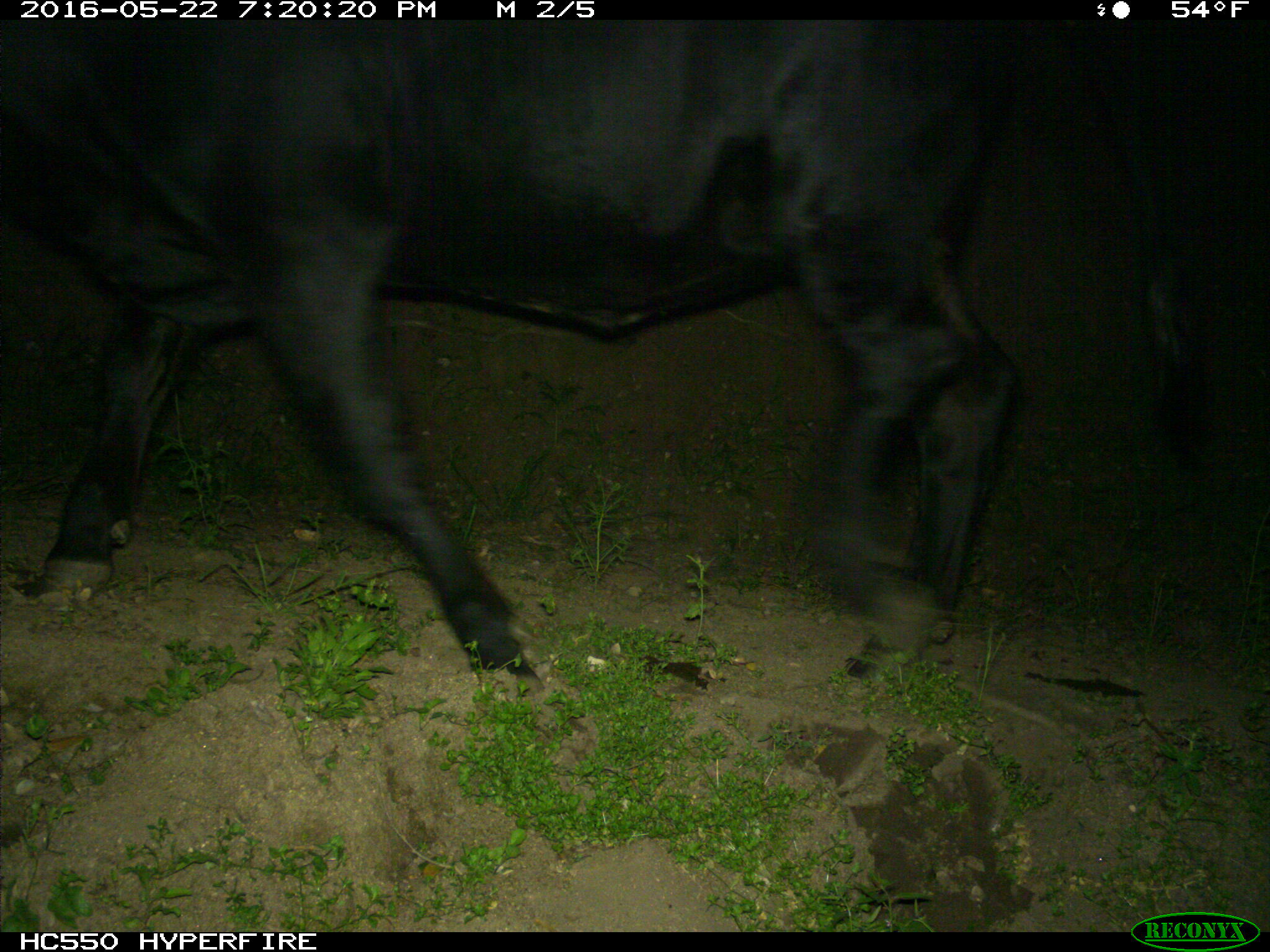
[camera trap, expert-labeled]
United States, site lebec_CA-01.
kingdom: Animalia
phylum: Chordata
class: Mammalia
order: Artiodactyla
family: Bovidae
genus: Bos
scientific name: Bos taurus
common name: domestic cow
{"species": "Bos taurus (domestic cow)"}